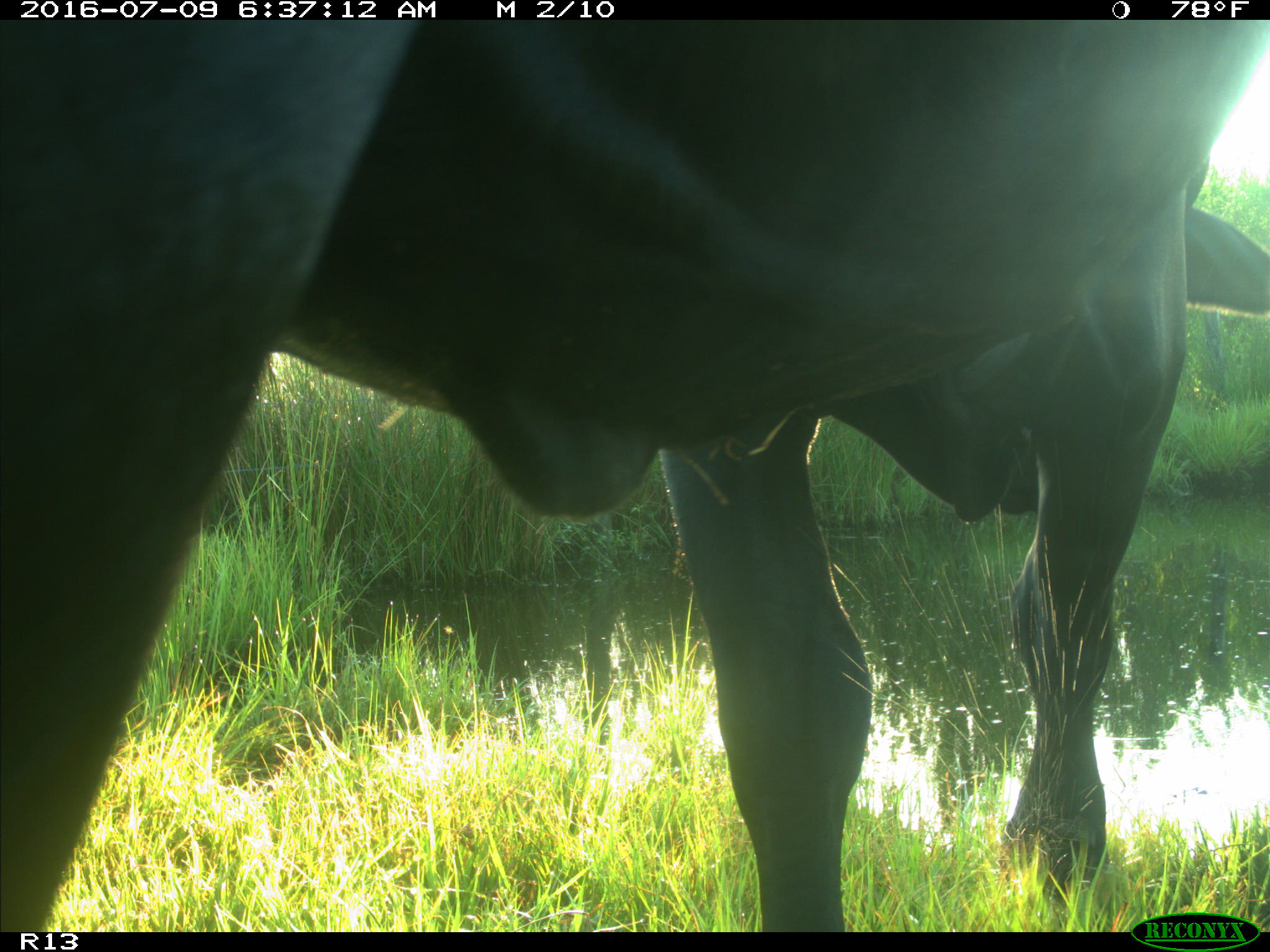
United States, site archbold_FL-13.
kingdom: Animalia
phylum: Chordata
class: Mammalia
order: Artiodactyla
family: Bovidae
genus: Bos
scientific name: Bos taurus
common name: domestic cow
Bos taurus (domestic cow).